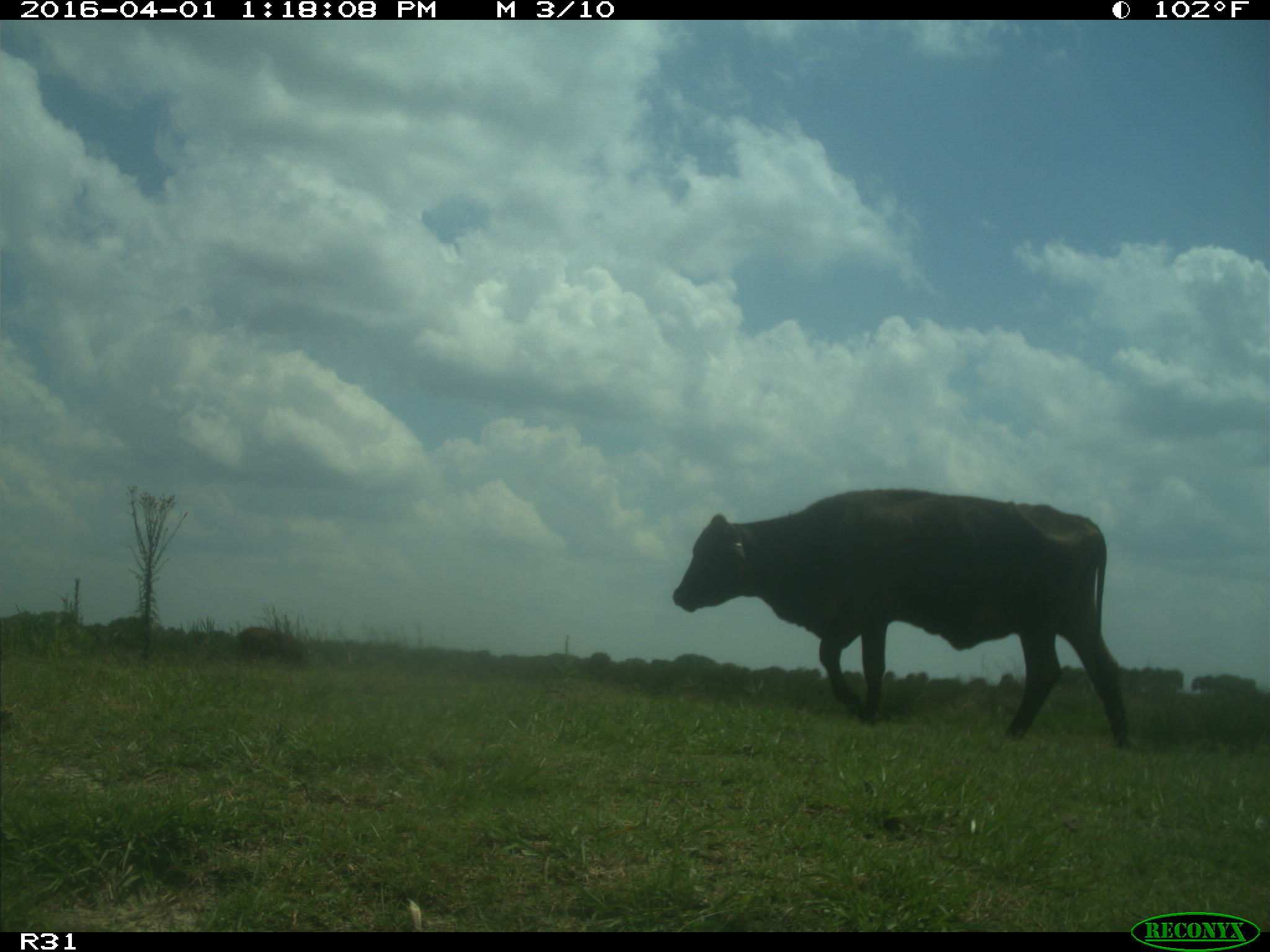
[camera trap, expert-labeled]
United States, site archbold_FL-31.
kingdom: Animalia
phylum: Chordata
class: Mammalia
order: Artiodactyla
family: Bovidae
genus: Bos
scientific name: Bos taurus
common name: domestic cow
Bos taurus (domestic cow).